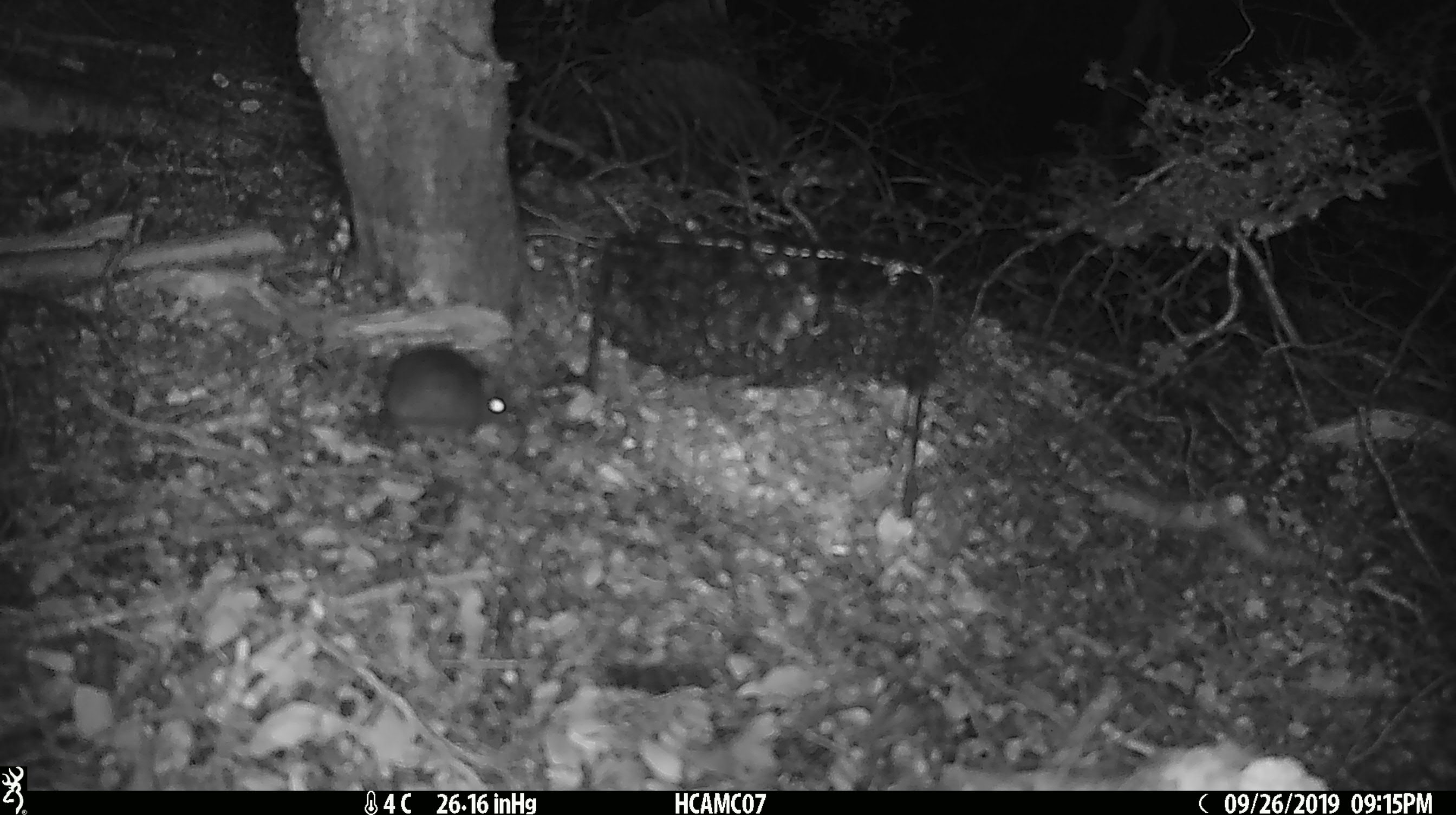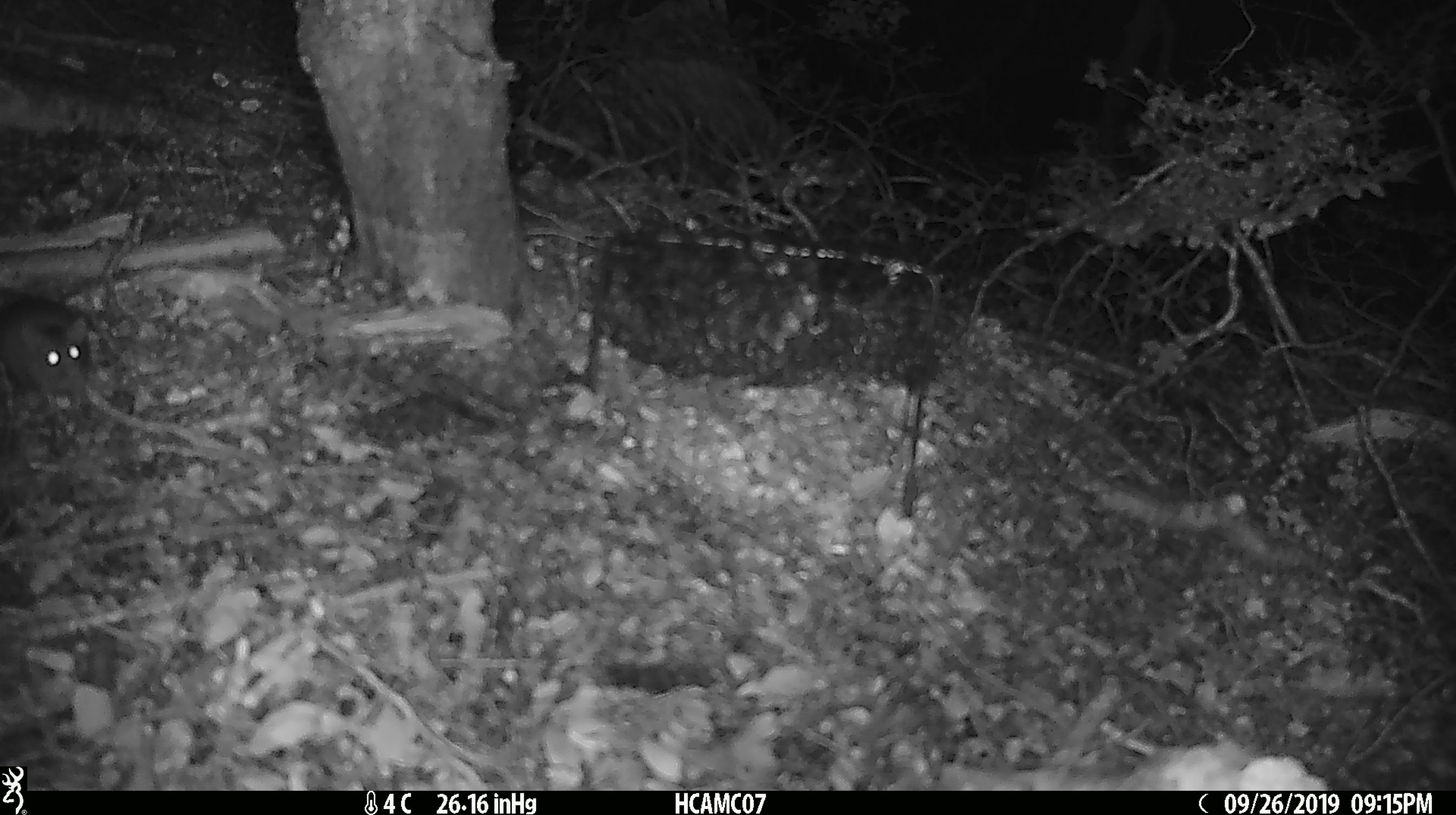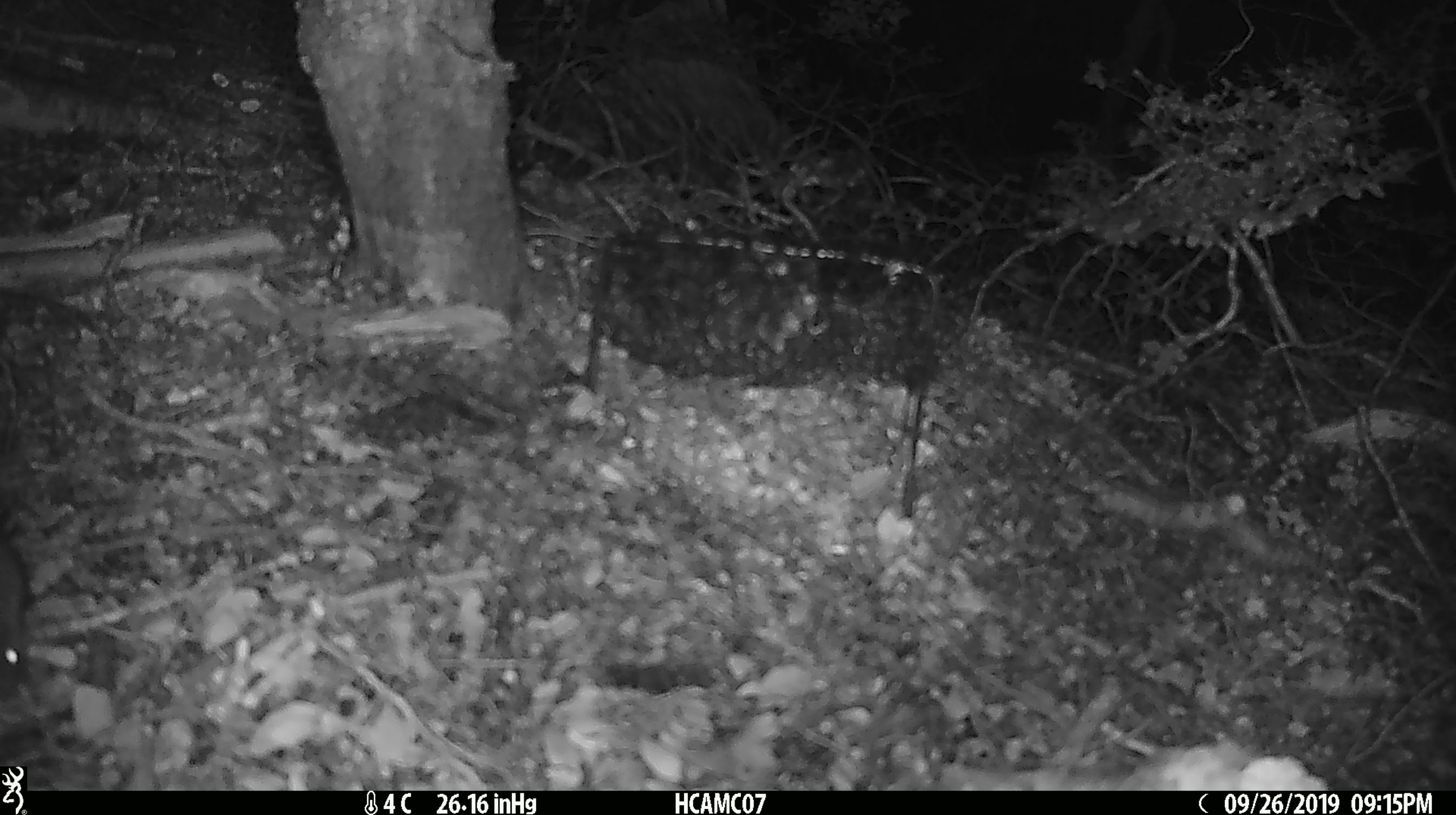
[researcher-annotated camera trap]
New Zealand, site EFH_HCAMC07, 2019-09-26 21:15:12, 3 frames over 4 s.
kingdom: Animalia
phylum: Chordata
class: Mammalia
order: Rodentia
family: Muridae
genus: Mus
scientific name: Mus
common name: mouse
Mouse (Mus).